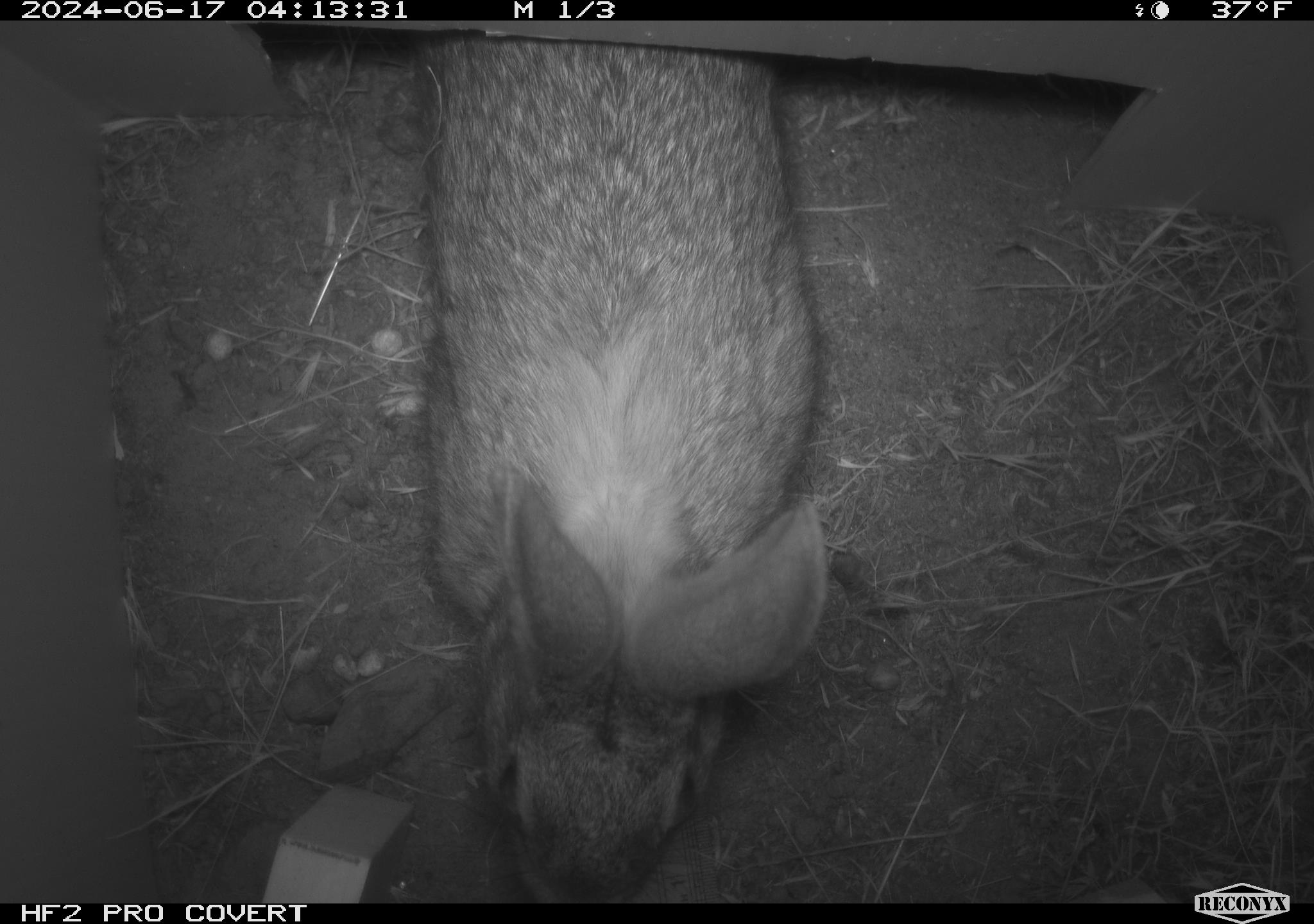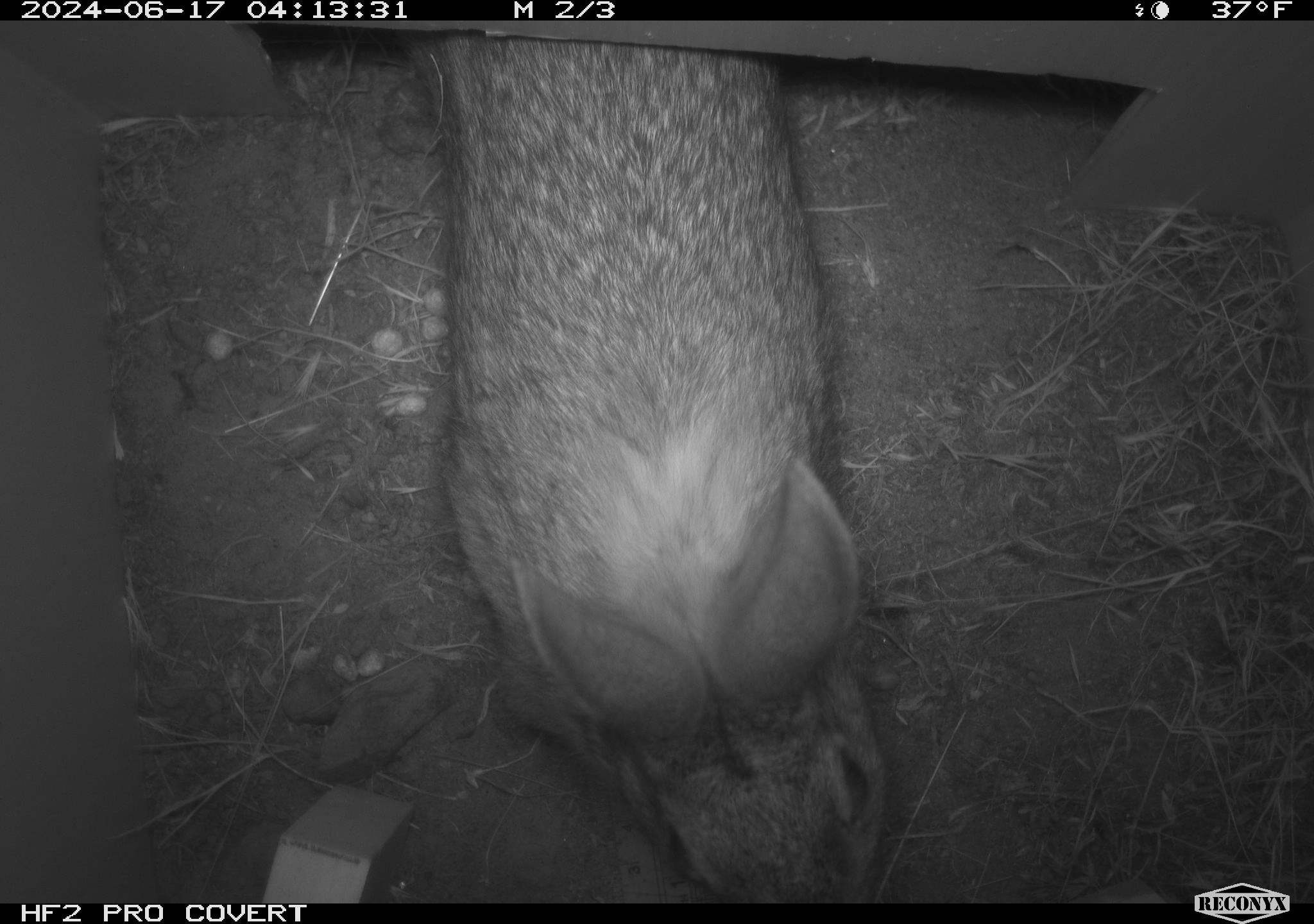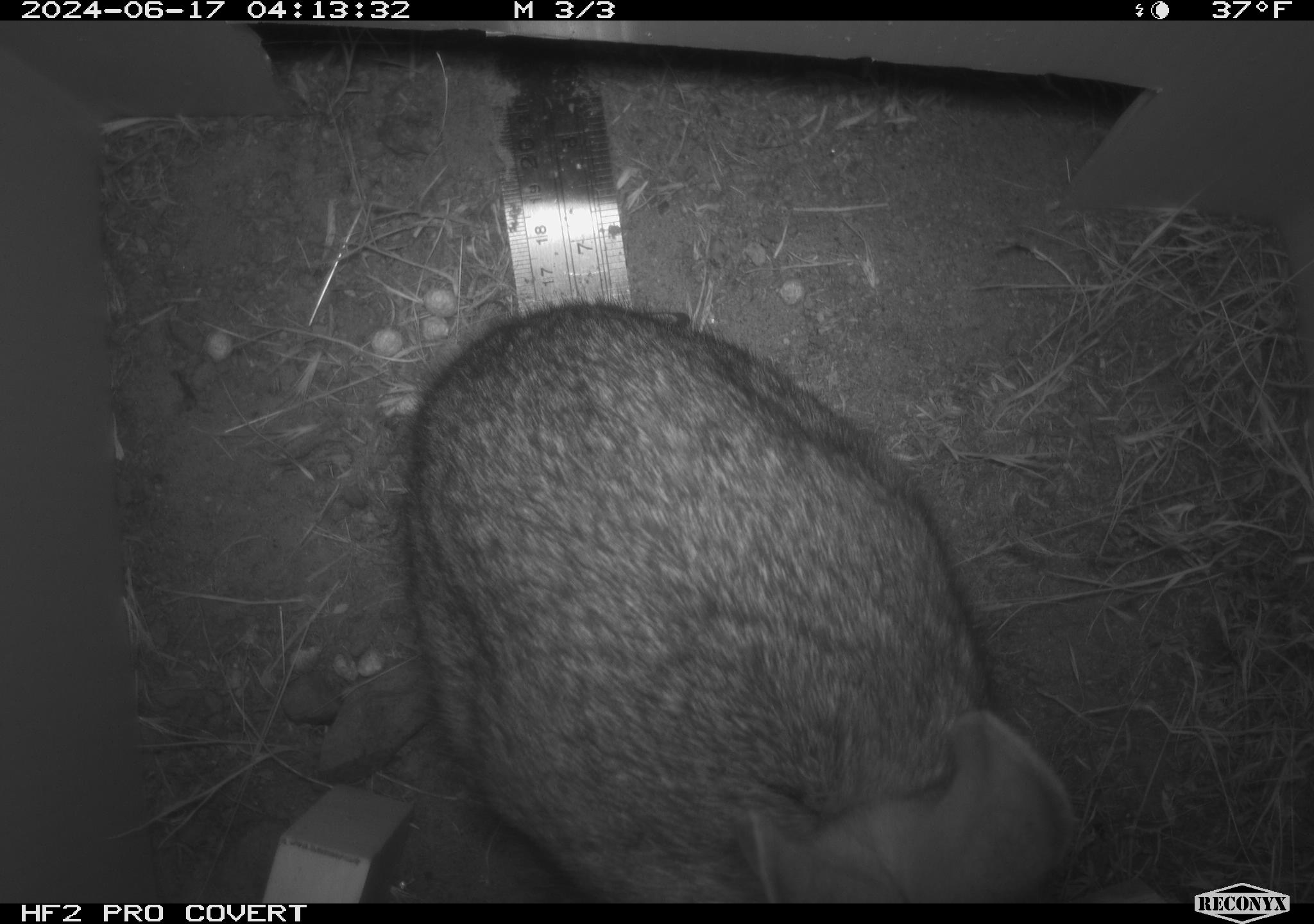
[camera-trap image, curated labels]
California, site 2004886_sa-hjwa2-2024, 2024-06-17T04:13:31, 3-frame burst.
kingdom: Animalia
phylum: Chordata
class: Mammalia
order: Lagomorpha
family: Leporidae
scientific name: Leporidae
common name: rabbit or hare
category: rabbit and hare family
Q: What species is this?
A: Rabbit and hare family (rabbit or hare) (Leporidae).